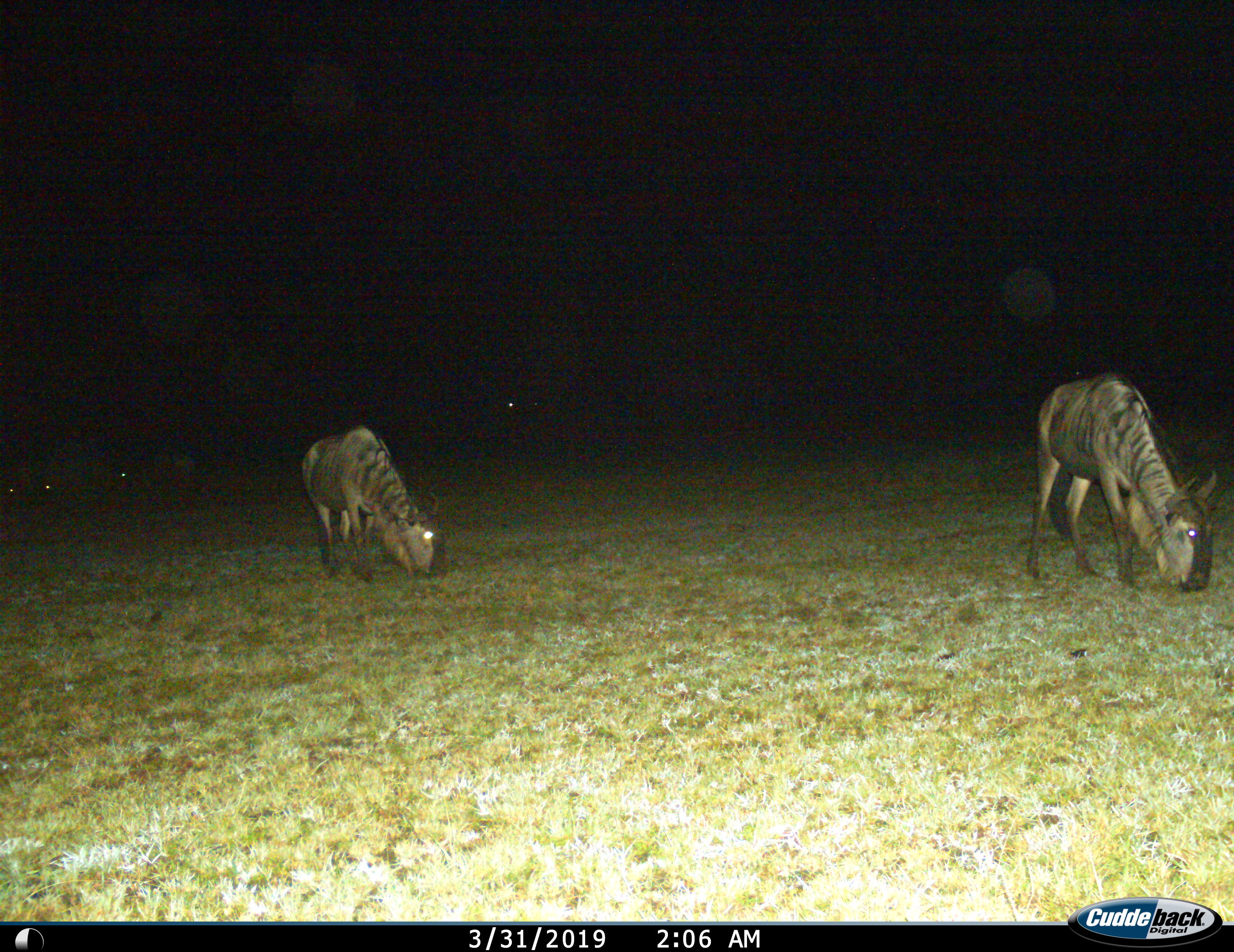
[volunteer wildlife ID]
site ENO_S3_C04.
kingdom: Animalia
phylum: Chordata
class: Mammalia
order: Artiodactyla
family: Bovidae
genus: Connochaetes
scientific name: Connochaetes taurinus taurinus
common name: blue wildebeest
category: wildebeestblue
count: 2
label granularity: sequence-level